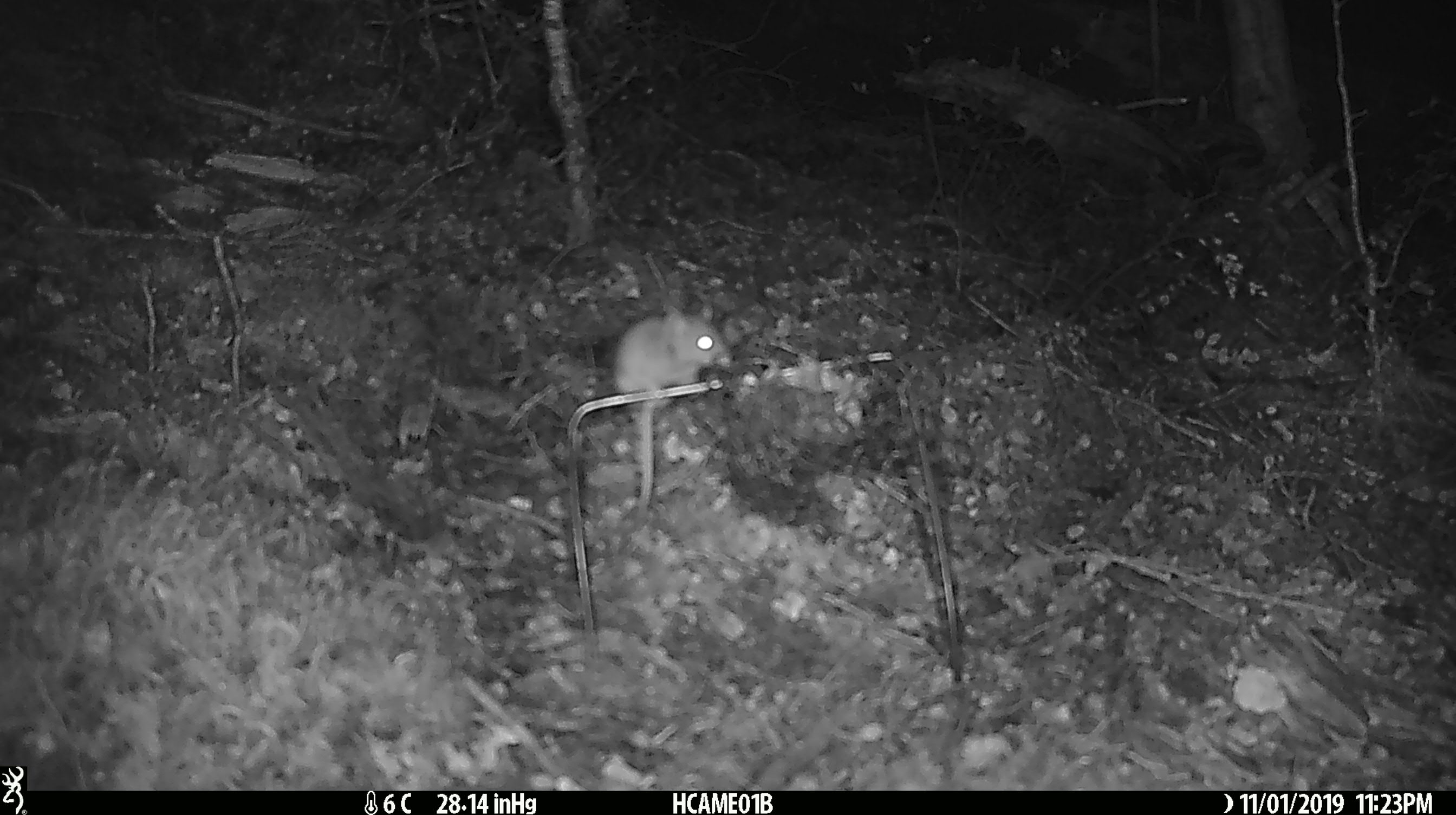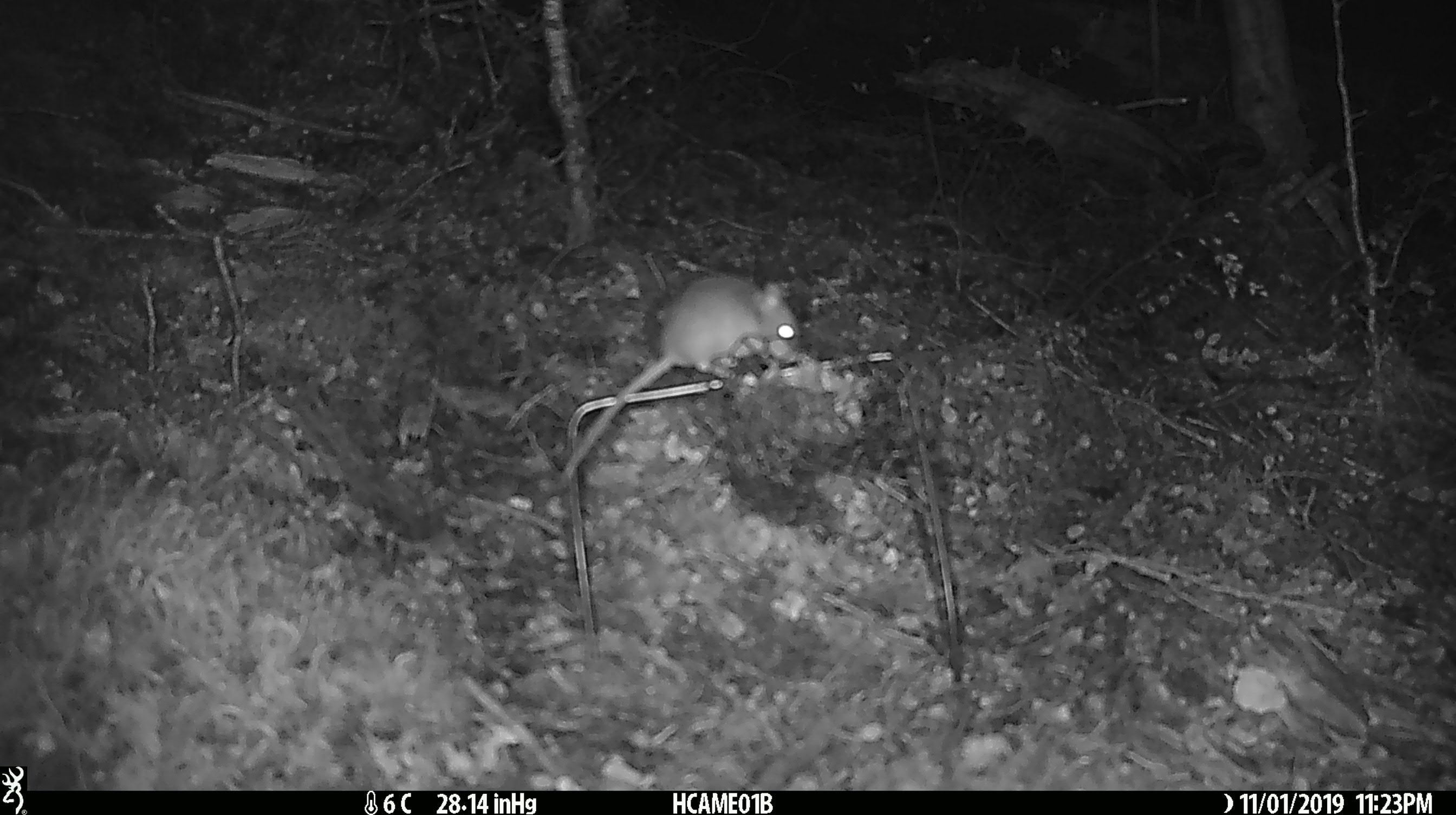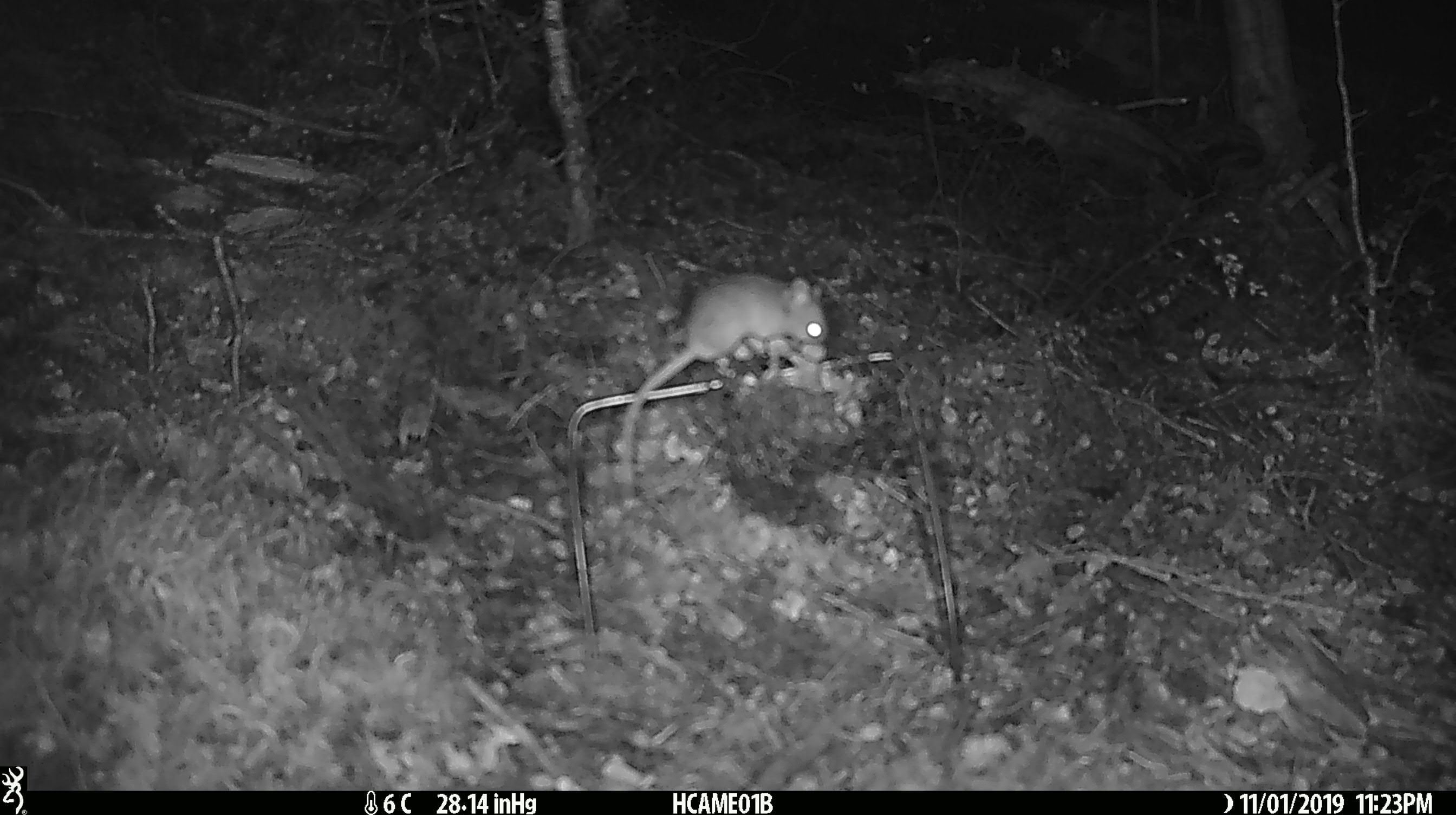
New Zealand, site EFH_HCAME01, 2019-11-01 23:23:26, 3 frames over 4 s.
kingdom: Animalia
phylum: Chordata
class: Mammalia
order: Rodentia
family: Muridae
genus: Mus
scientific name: Mus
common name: mouse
Mouse (Mus).